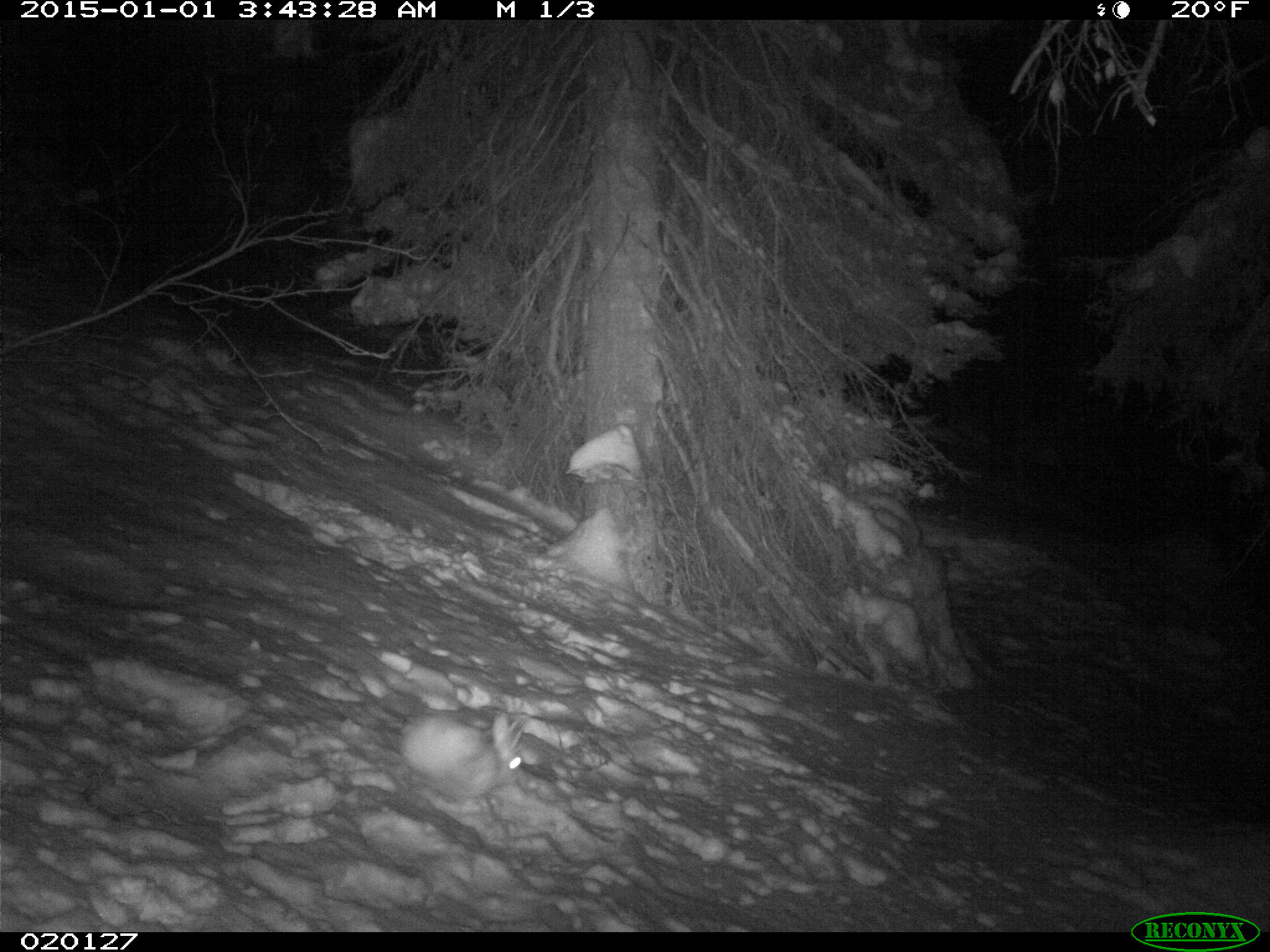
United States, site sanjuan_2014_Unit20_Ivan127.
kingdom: Animalia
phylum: Chordata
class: Mammalia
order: Lagomorpha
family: Leporidae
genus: Lepus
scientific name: Lepus americanus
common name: snowshoe hare